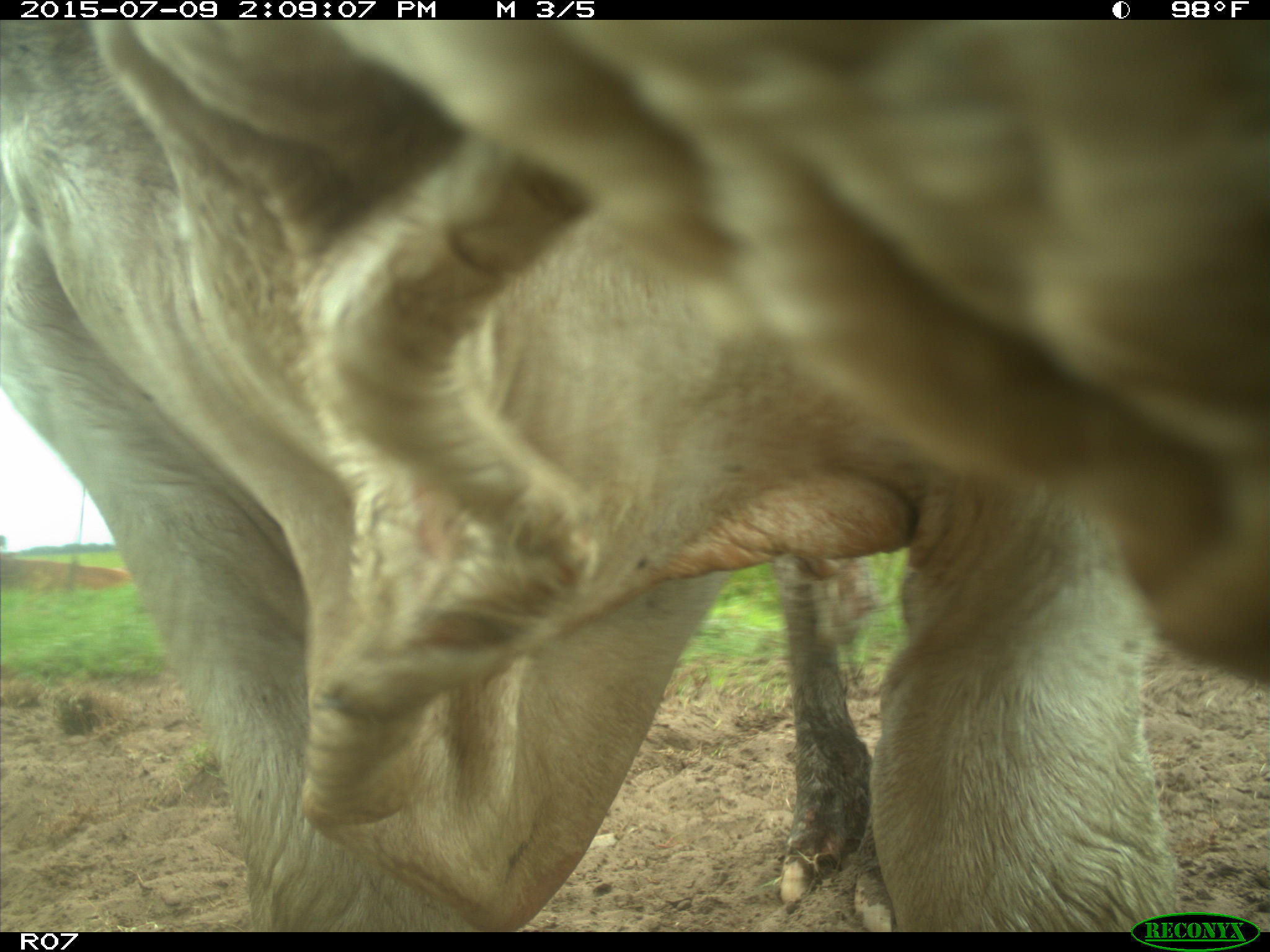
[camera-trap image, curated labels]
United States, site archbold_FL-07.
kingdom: Animalia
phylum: Chordata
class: Mammalia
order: Artiodactyla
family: Bovidae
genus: Bos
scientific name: Bos taurus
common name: domestic cow